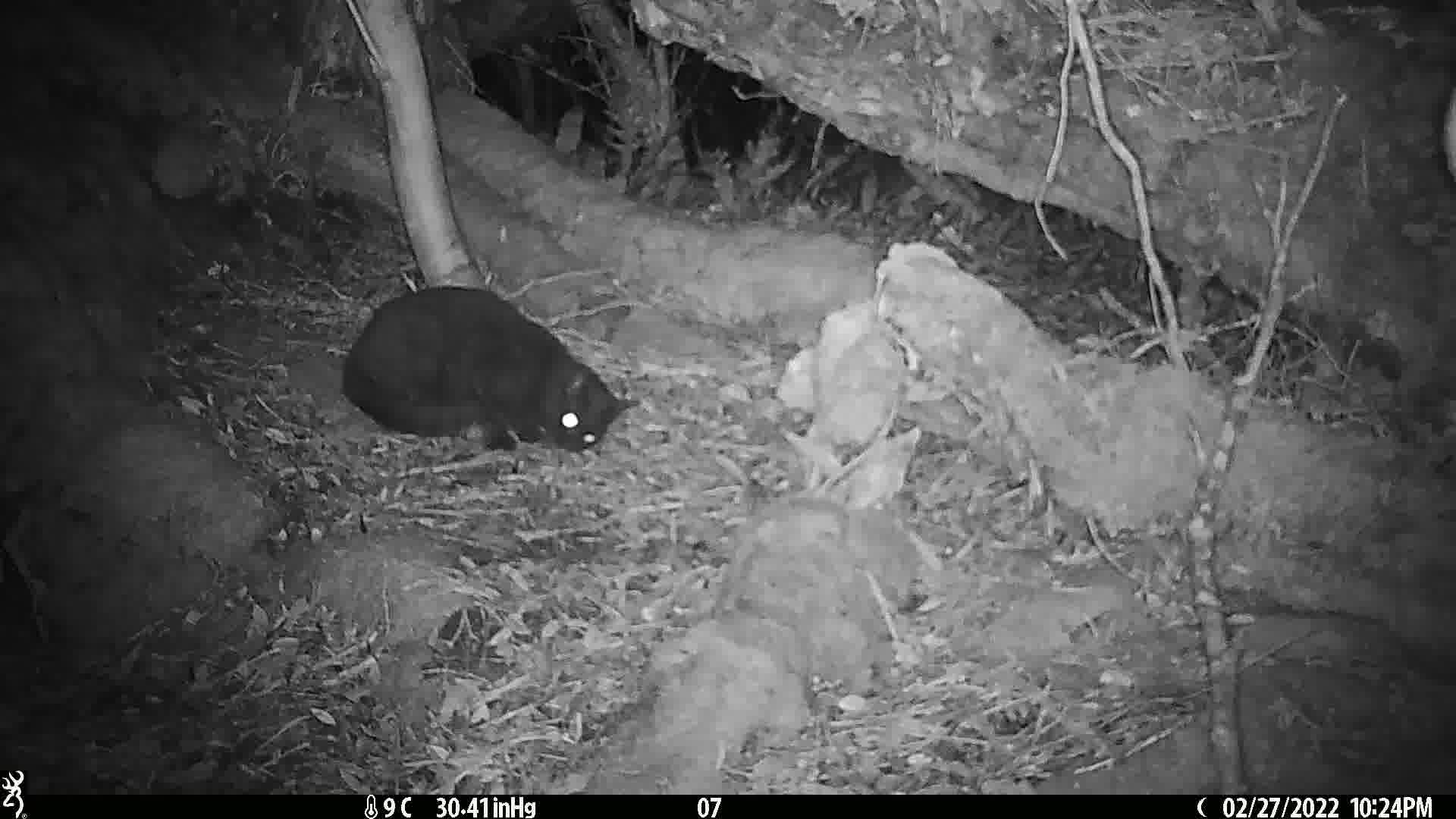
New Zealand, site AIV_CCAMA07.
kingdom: Animalia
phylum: Chordata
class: Mammalia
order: Carnivora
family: Felidae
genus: Felis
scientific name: Felis catus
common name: domestic cat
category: cat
Cat (domestic cat) (Felis catus).